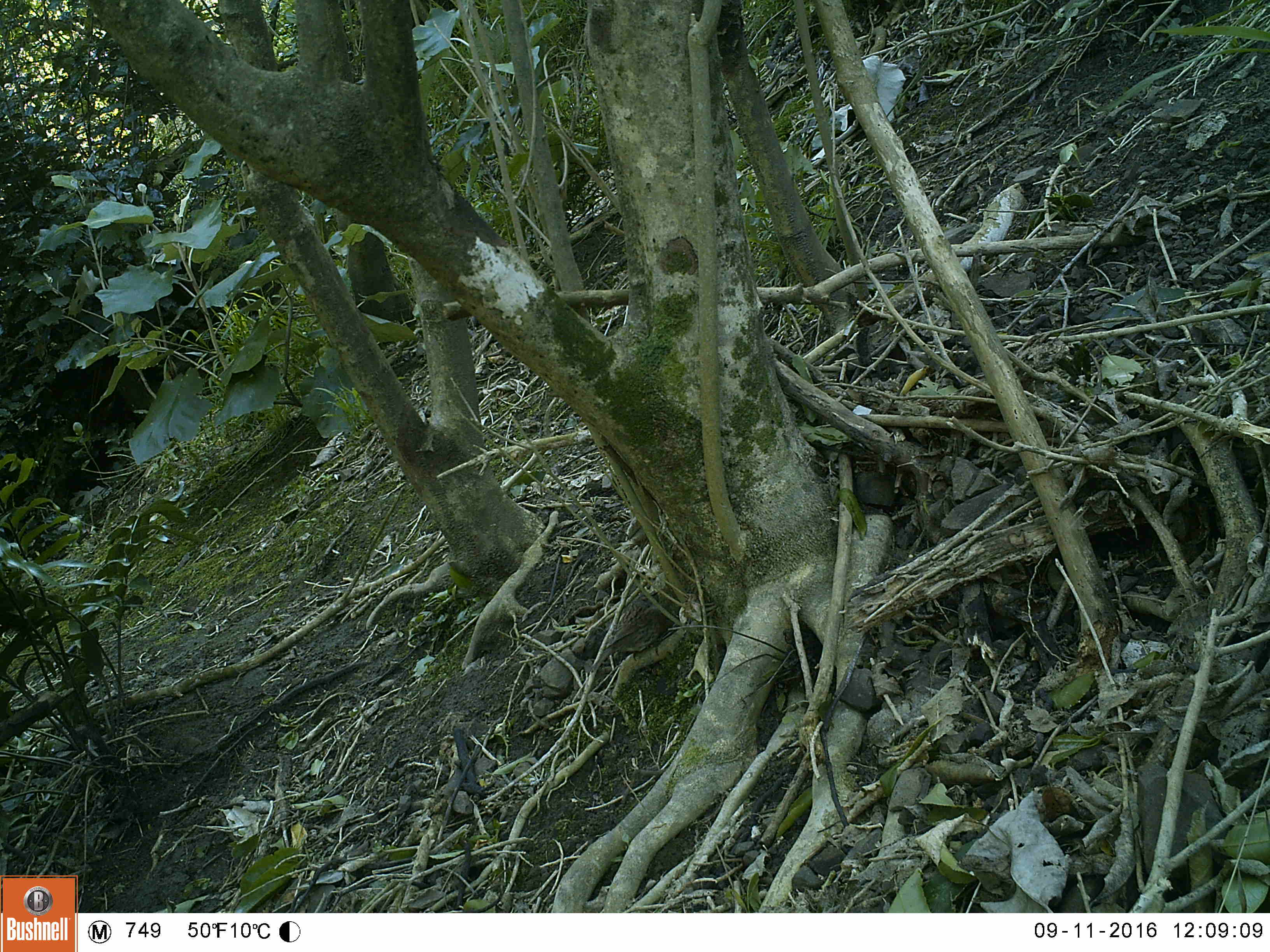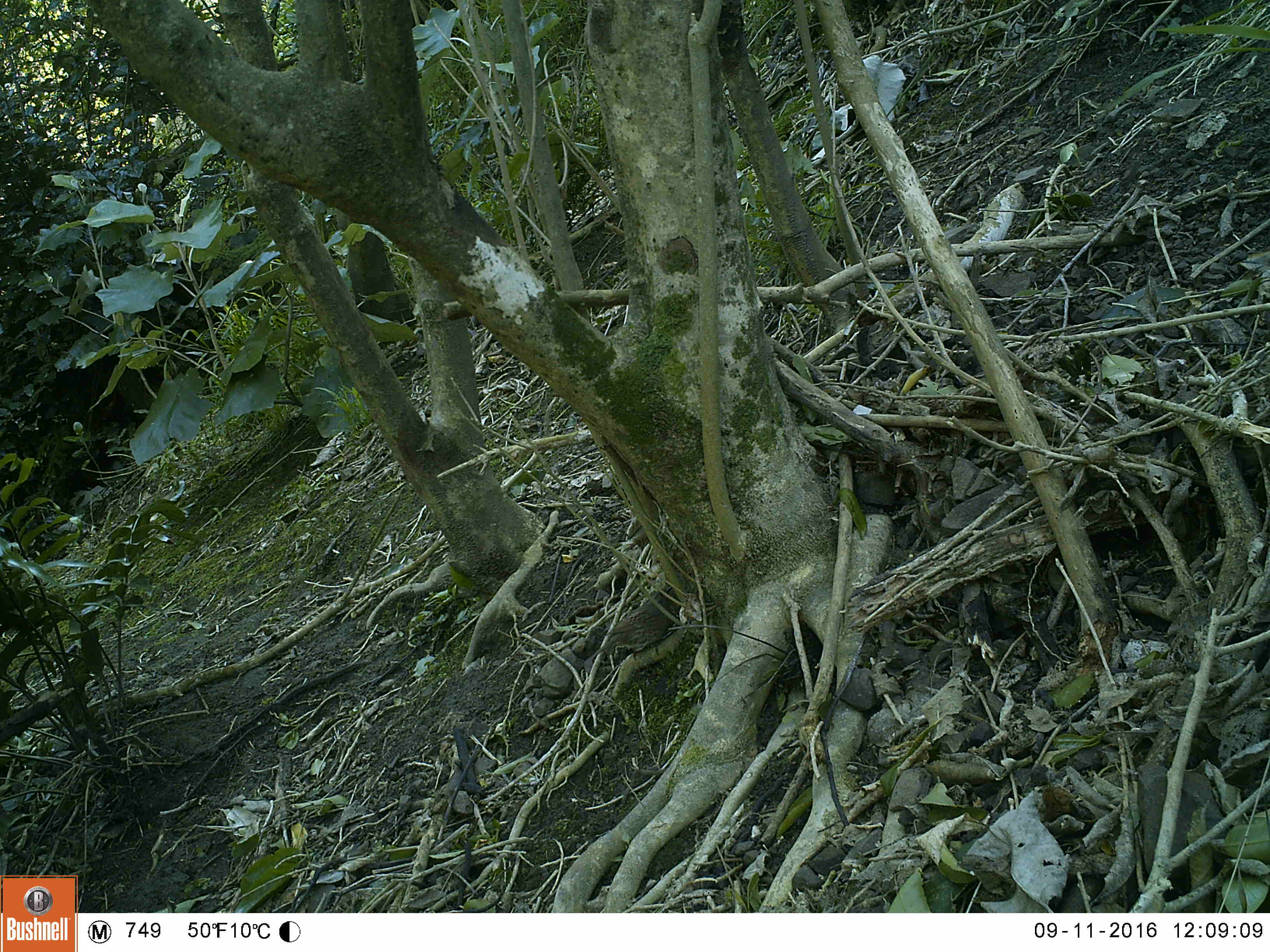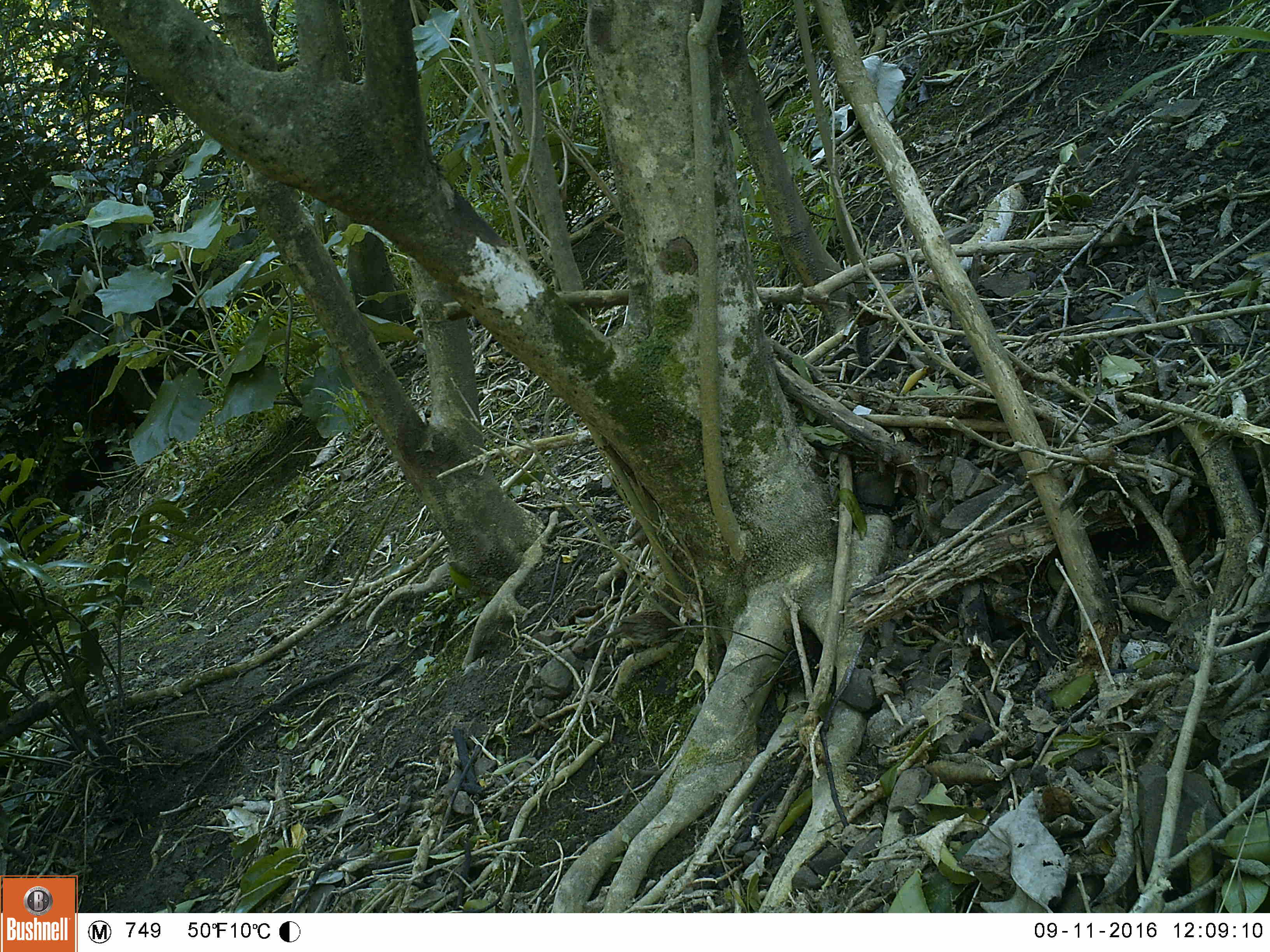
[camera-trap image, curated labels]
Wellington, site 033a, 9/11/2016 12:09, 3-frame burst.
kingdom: Animalia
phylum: Chordata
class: Aves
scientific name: Aves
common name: bird